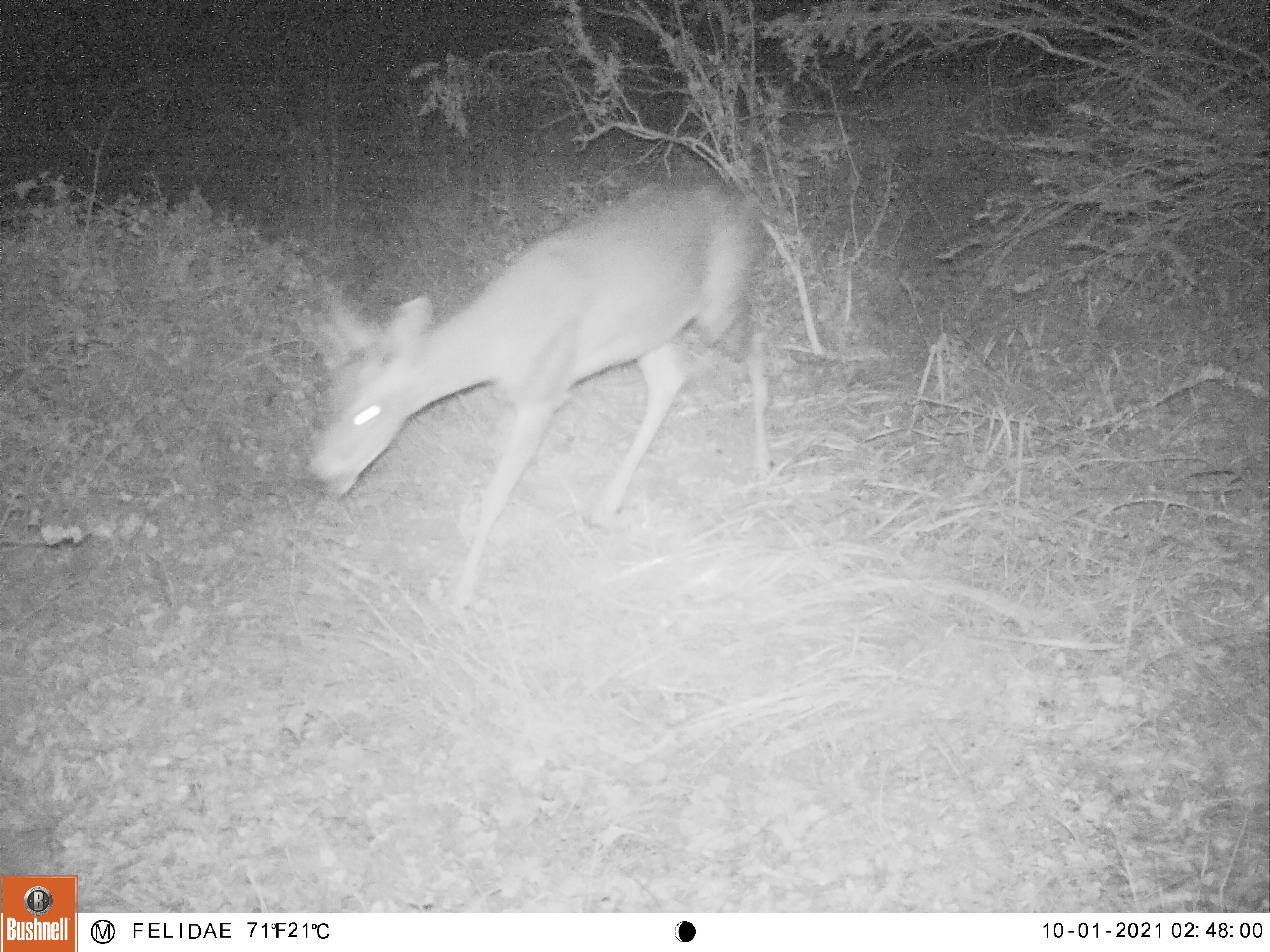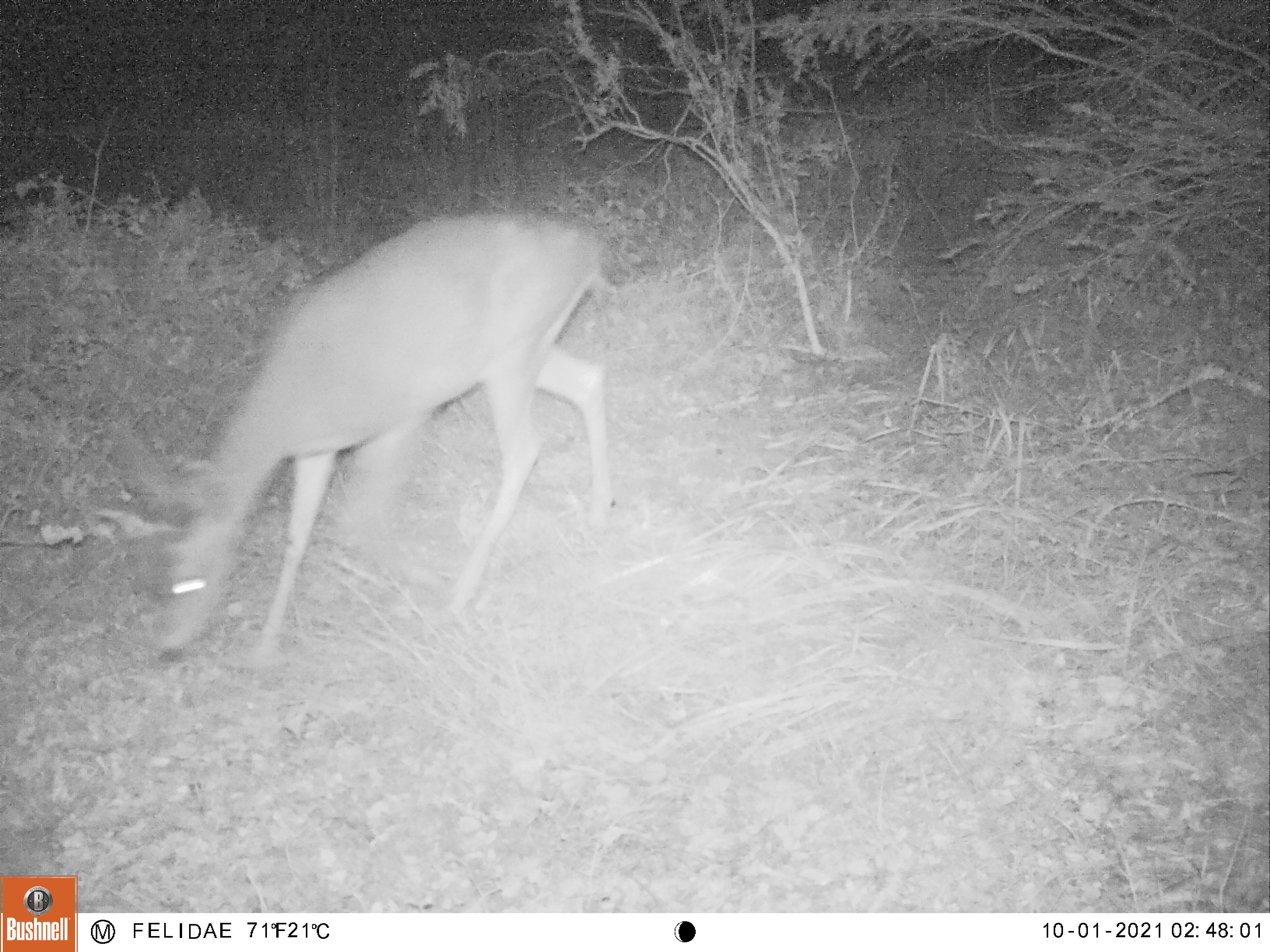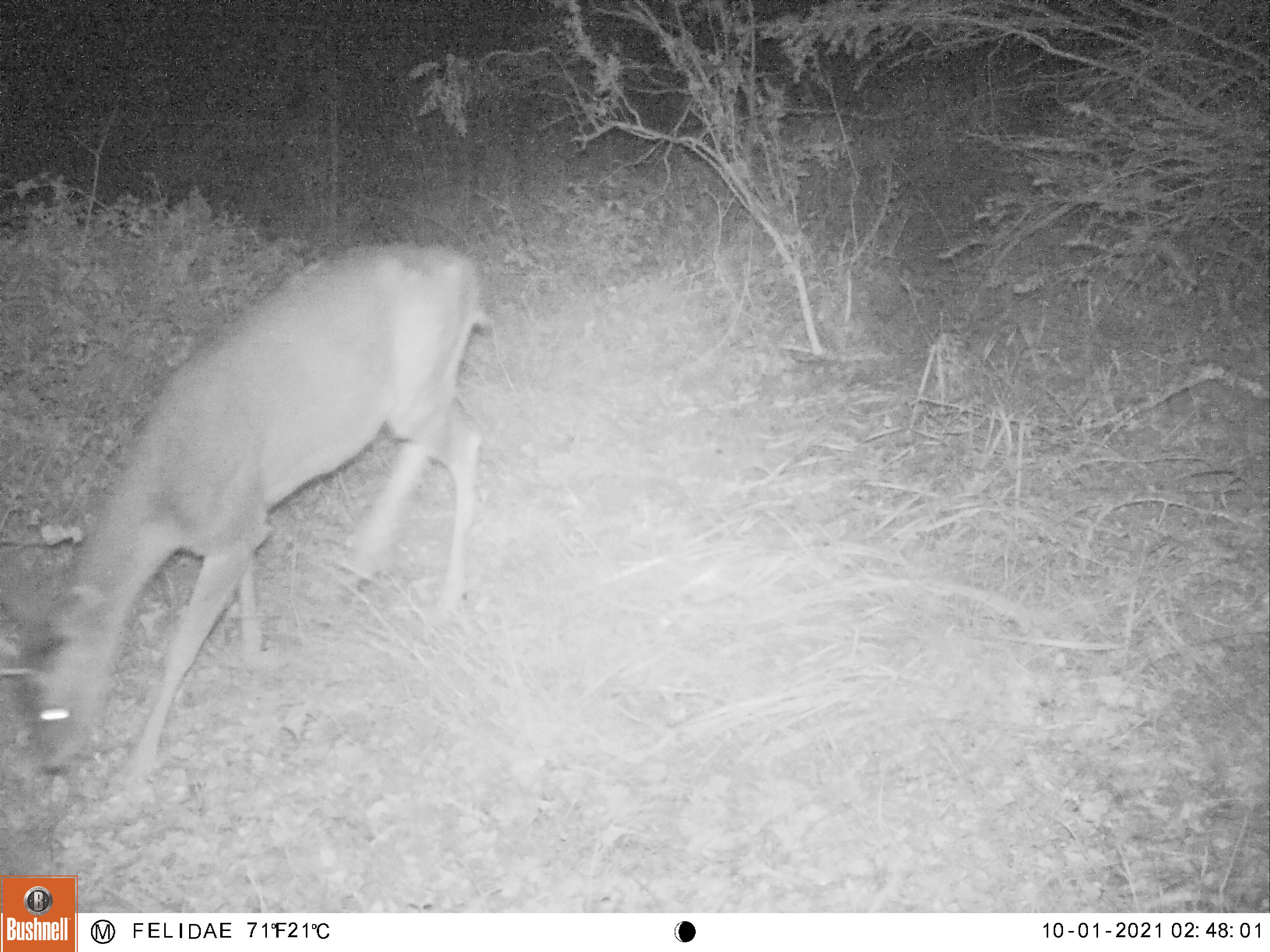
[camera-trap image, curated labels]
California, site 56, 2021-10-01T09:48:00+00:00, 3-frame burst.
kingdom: Animalia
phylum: Chordata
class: Mammalia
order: Artiodactyla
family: Cervidae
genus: Odocoileus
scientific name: Odocoileus hemionus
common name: mule deer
Mule deer (Odocoileus hemionus).